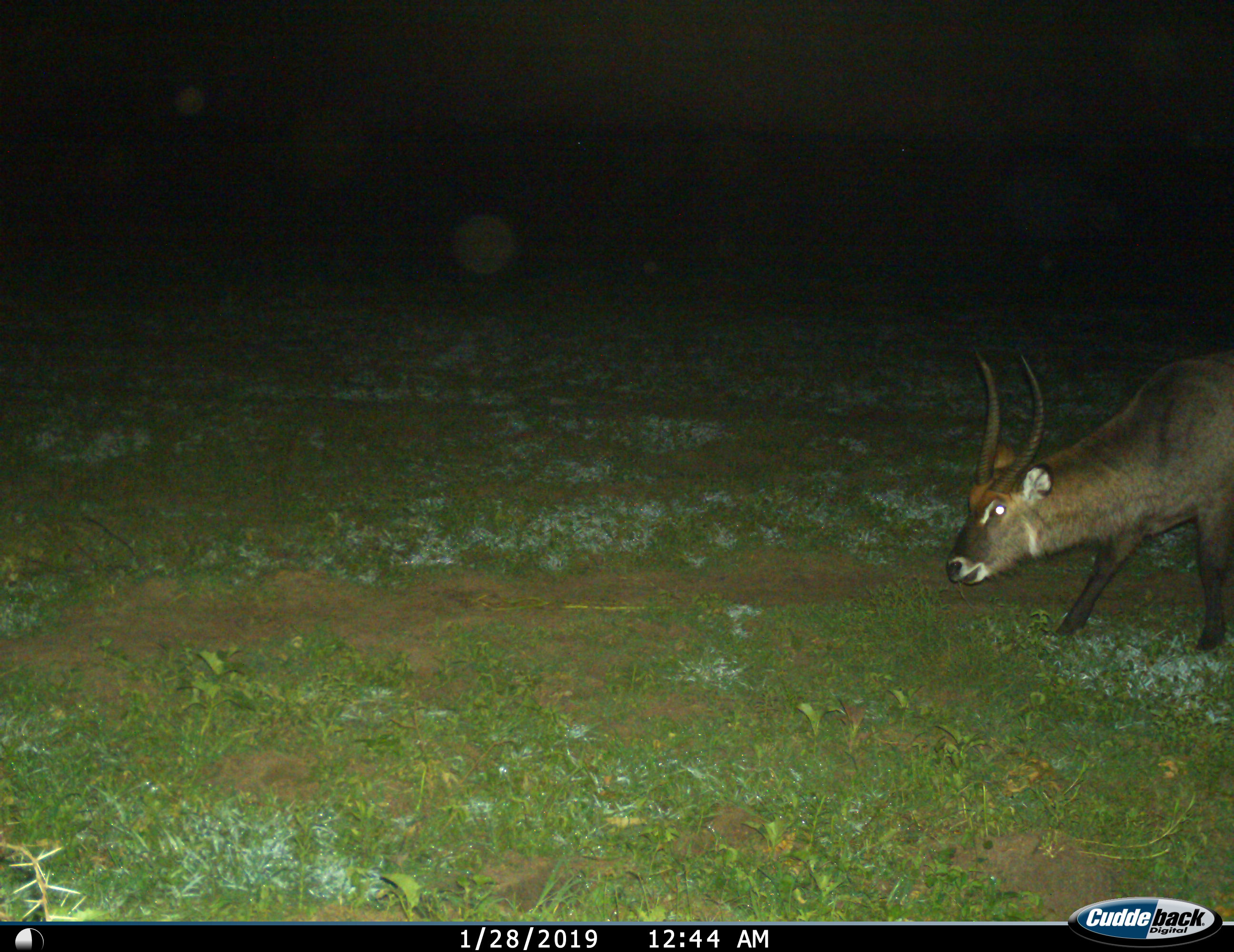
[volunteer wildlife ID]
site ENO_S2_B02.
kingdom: Animalia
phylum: Chordata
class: Mammalia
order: Artiodactyla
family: Bovidae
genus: Kobus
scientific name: Kobus ellipsiprymnus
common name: waterbuck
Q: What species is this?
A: Waterbuck (Kobus ellipsiprymnus).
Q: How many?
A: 1.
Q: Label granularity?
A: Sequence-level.